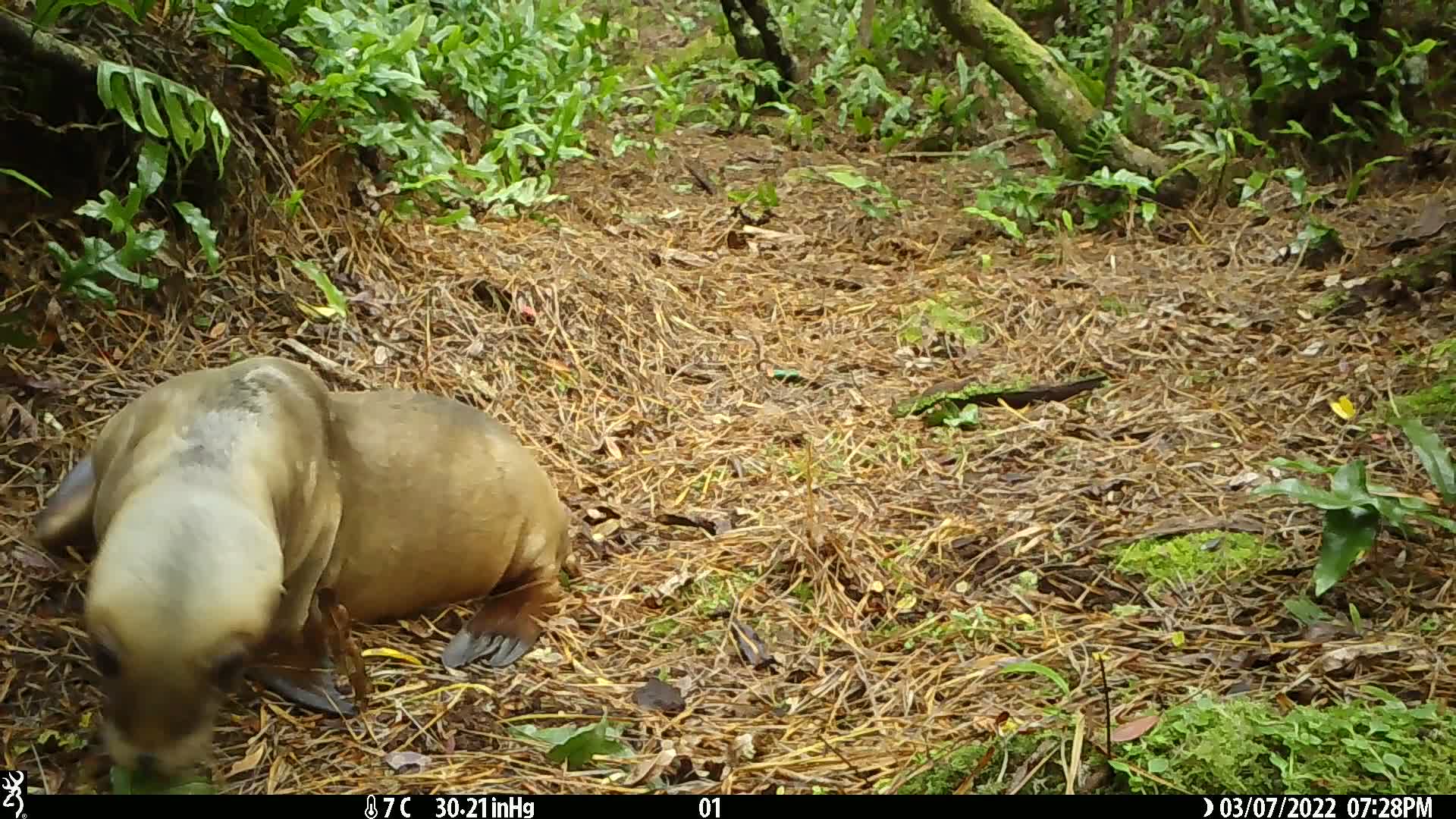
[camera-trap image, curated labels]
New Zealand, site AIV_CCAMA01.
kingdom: Animalia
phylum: Chordata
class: Mammalia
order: Carnivora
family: Otariidae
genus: Phocarctos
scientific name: Phocarctos hookeri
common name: new zealand sea lion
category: sealion